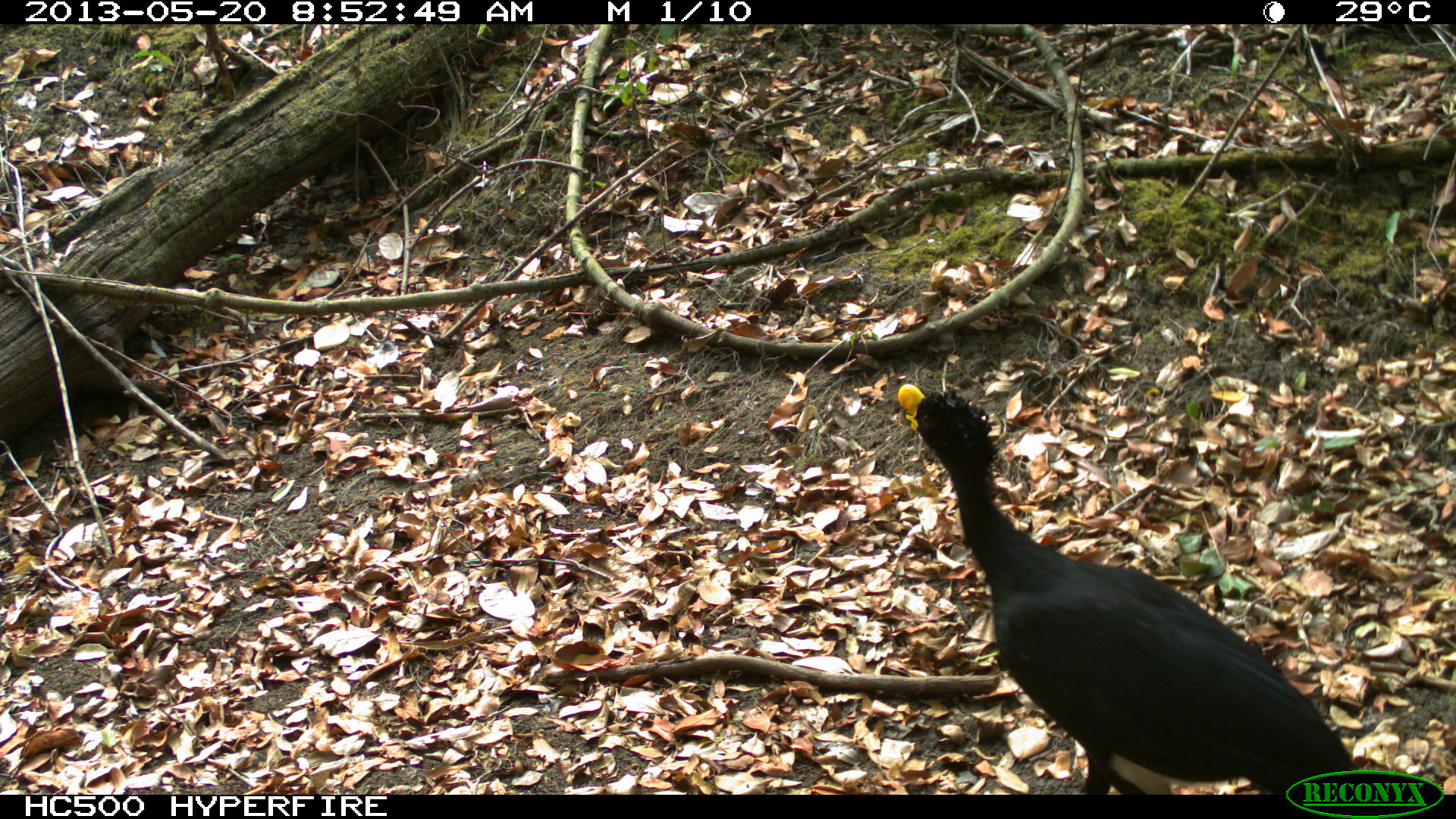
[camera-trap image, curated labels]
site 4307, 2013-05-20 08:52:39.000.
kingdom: Animalia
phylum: Chordata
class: Aves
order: Galliformes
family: Cracidae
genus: Crax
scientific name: Crax rubra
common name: great curassow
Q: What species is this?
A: Crax rubra (great curassow).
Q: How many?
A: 1.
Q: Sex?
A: Male.